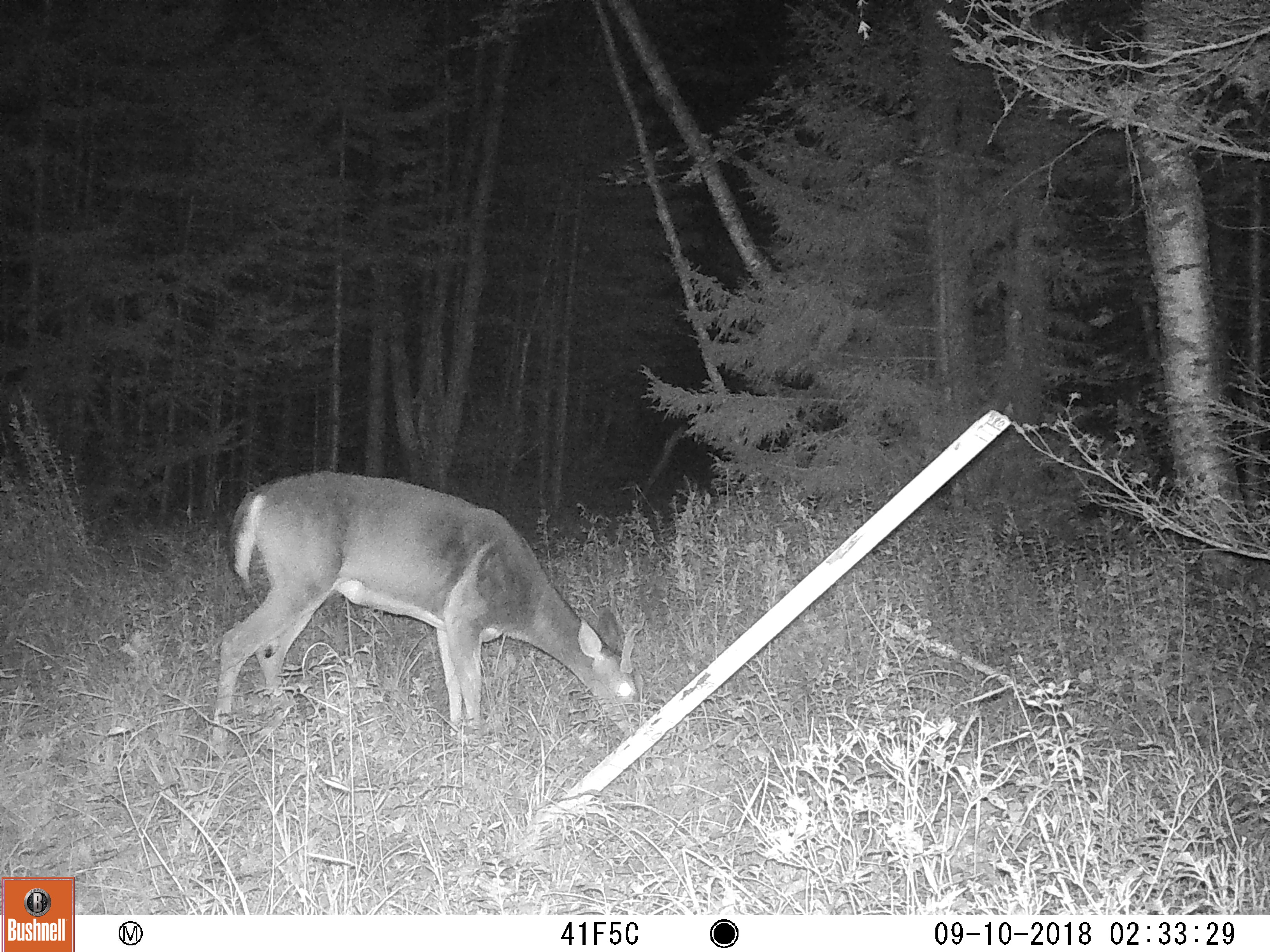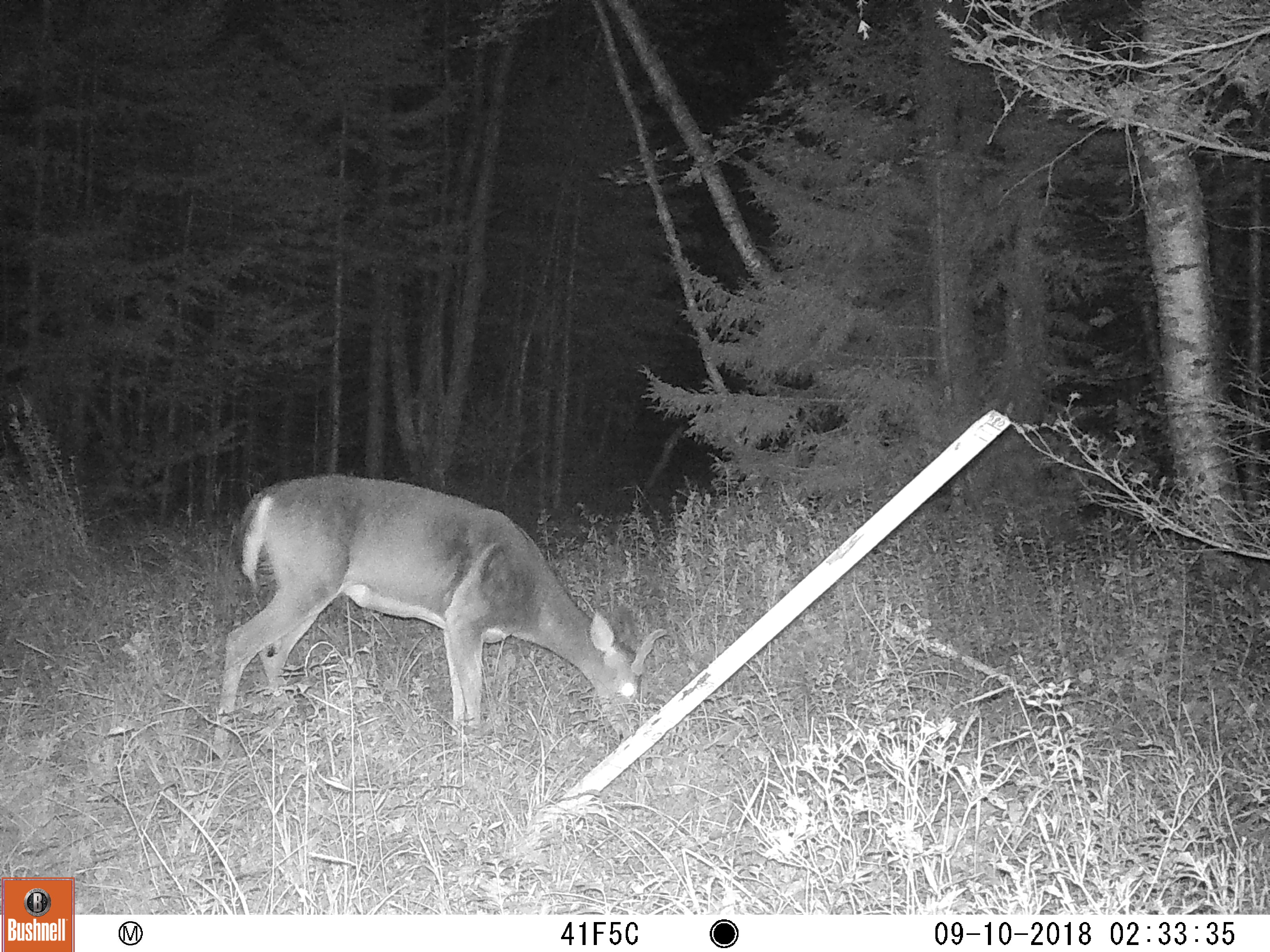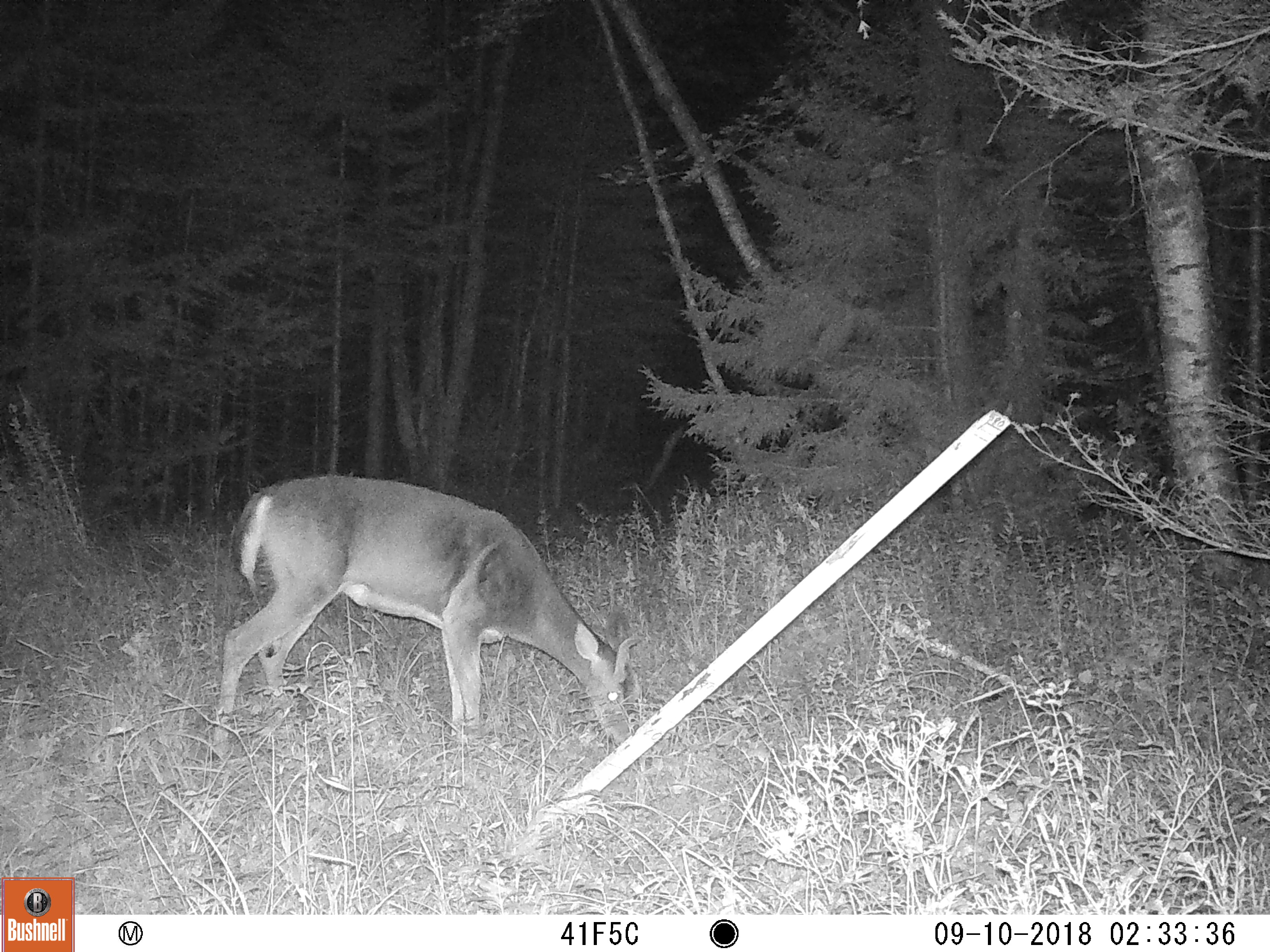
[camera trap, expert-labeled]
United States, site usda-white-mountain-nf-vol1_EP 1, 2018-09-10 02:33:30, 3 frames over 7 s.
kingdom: Animalia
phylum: Chordata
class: Mammalia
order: Artiodactyla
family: Cervidae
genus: Odocoileus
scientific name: Odocoileus virginianus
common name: white-tailed deer